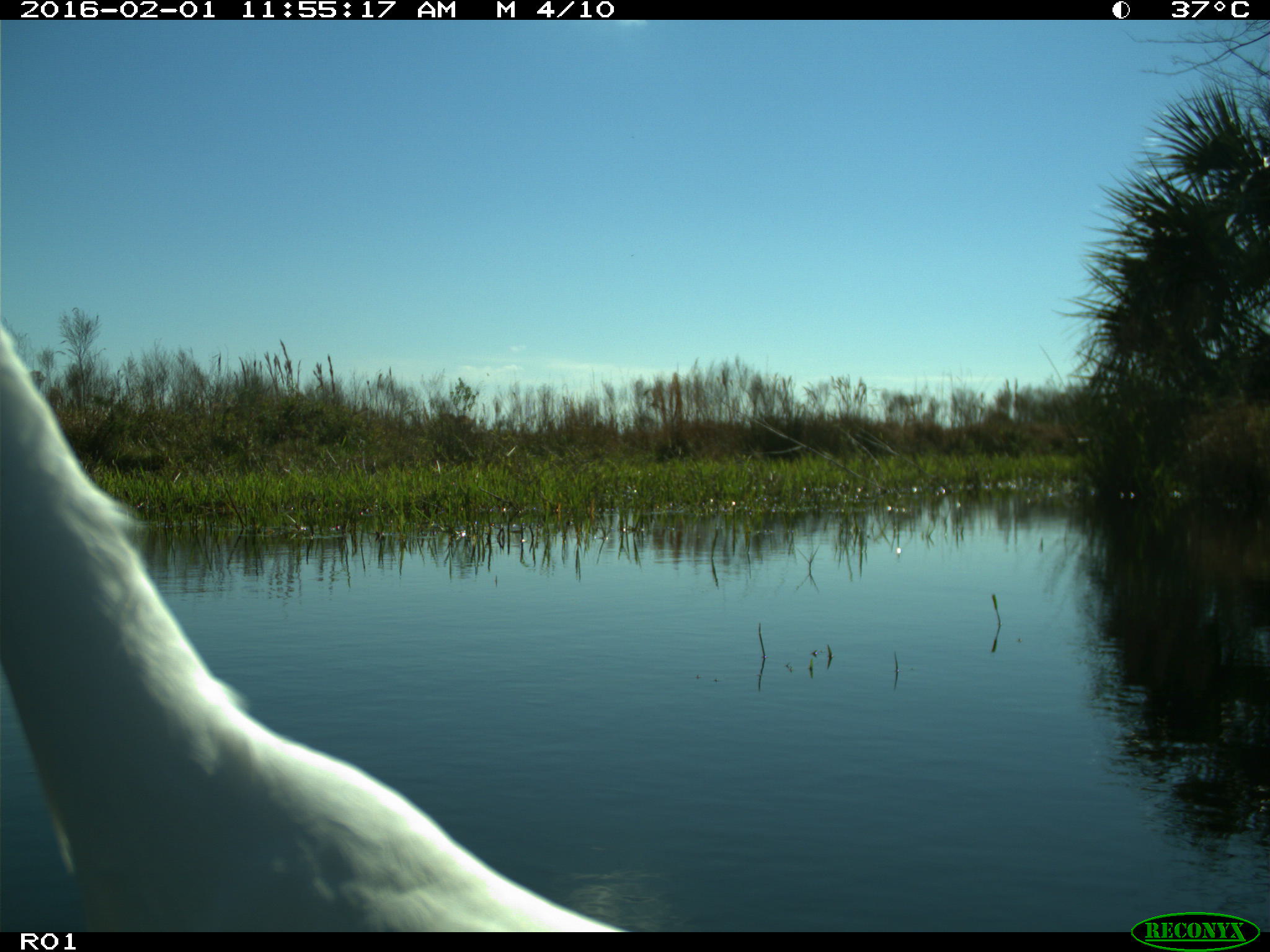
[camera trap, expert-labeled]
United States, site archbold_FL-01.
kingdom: Animalia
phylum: Chordata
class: Aves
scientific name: Aves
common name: birds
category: unidentified bird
Unidentified bird (birds) (Aves).